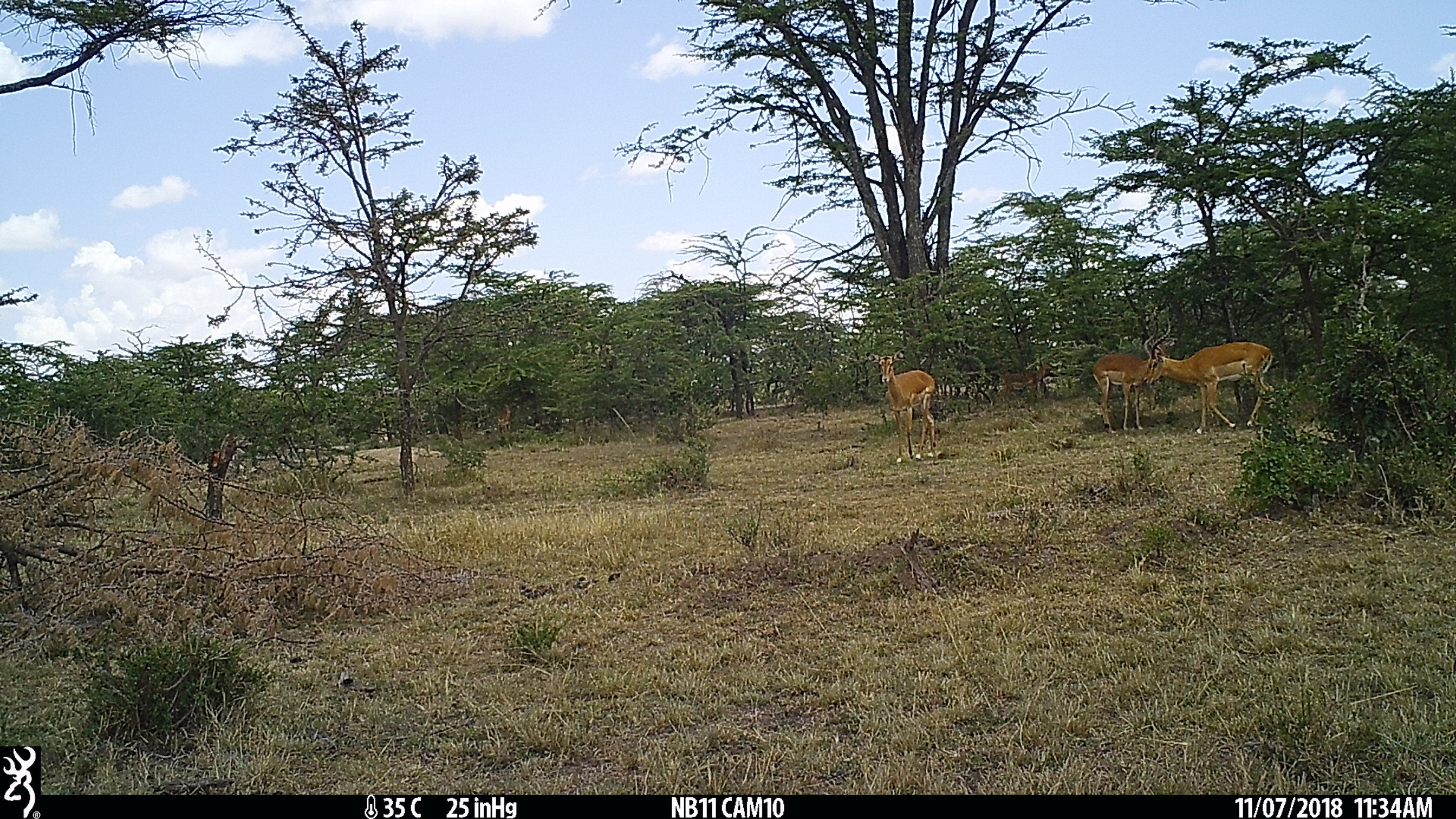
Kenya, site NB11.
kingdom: Animalia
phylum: Chordata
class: Mammalia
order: Artiodactyla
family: Bovidae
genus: Aepyceros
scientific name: Aepyceros melampus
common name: impala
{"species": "impala (Aepyceros melampus)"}